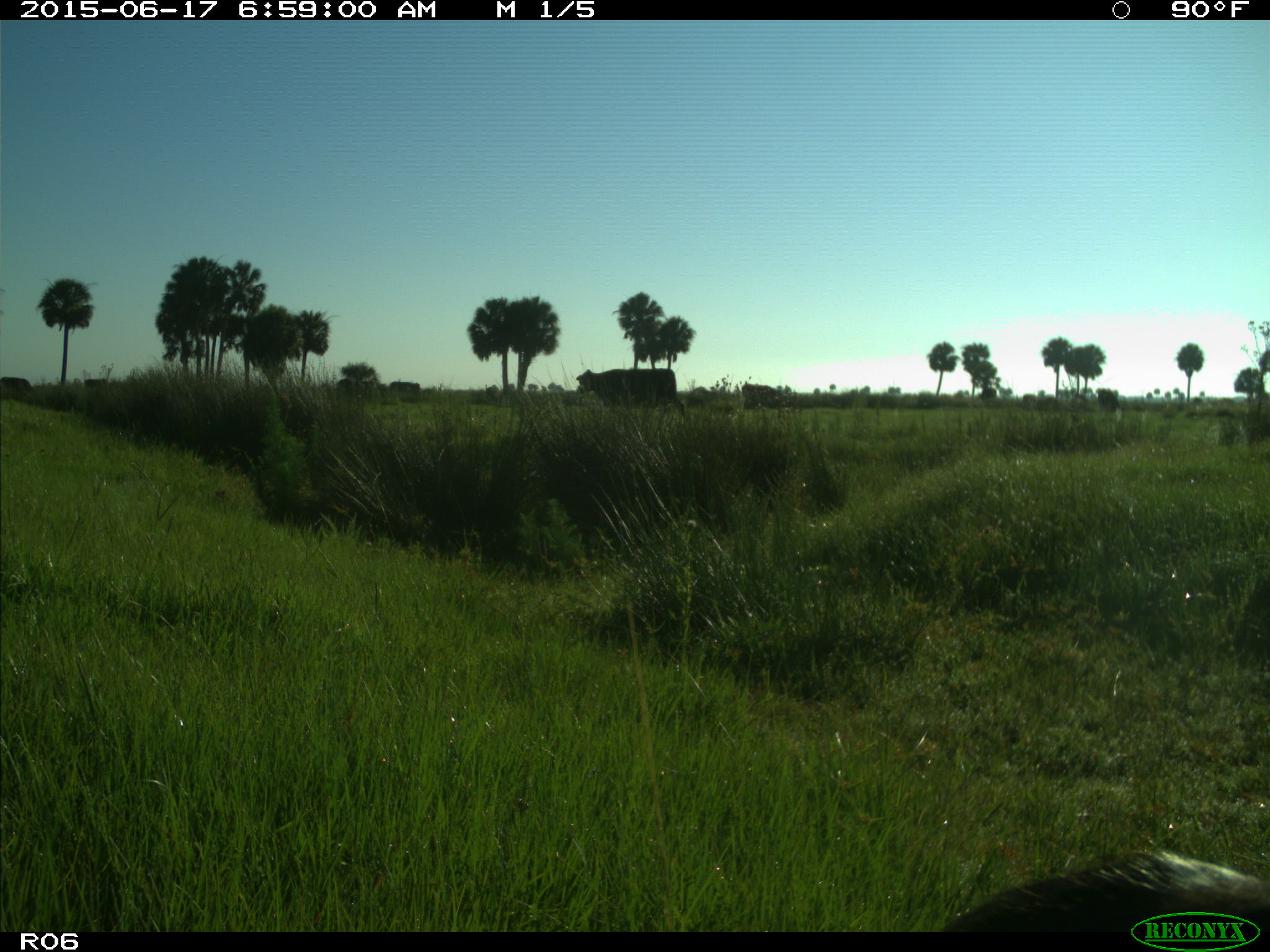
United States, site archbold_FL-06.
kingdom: Animalia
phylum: Chordata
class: Mammalia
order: Artiodactyla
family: Bovidae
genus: Bos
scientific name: Bos taurus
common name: domestic cow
Bos taurus (domestic cow).